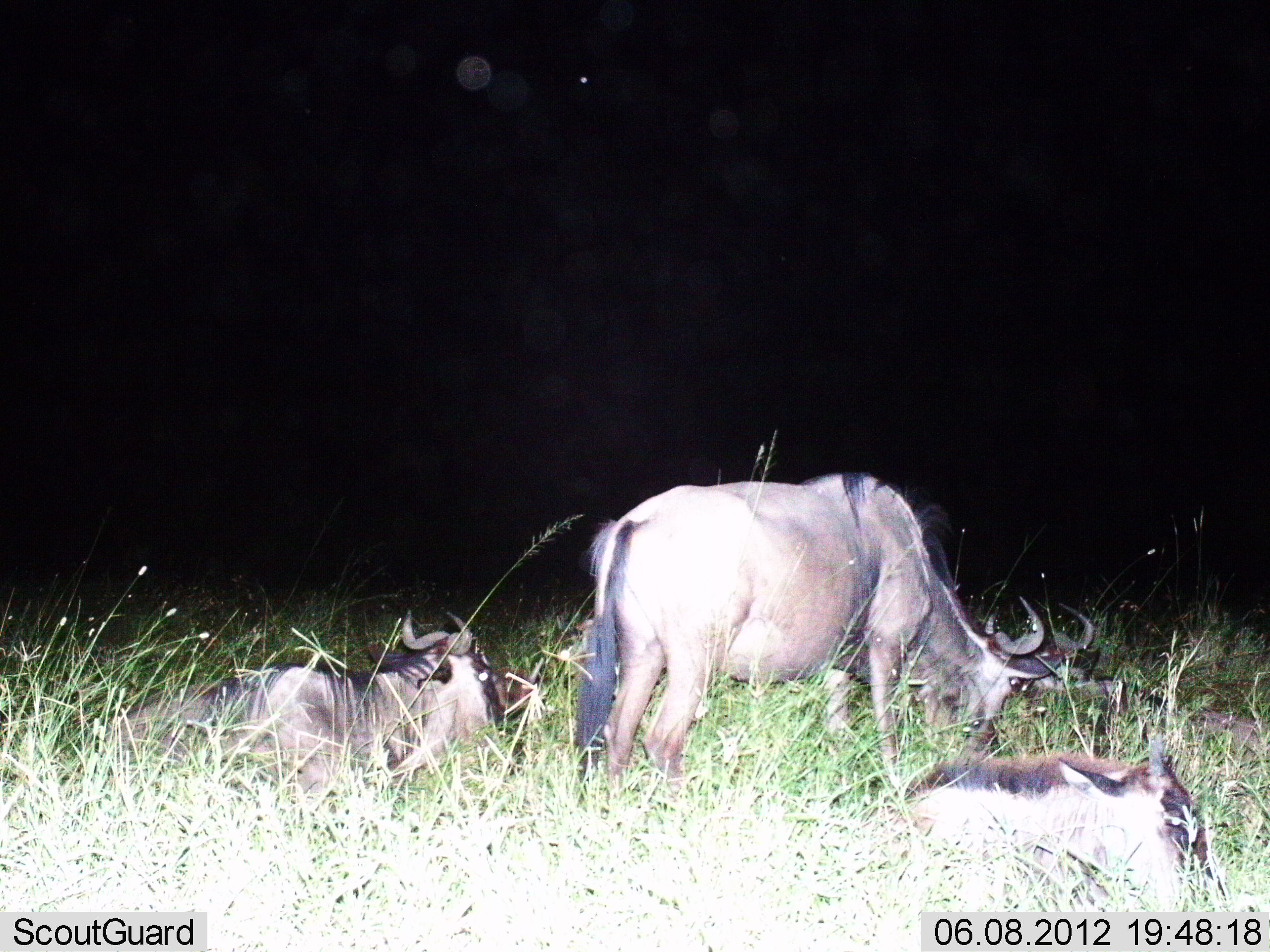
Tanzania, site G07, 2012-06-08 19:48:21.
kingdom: Animalia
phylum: Chordata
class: Mammalia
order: Artiodactyla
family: Bovidae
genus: Connochaetes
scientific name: Connochaetes taurinus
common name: blue wildebeest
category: wildebeest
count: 4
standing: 36%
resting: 100%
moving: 0%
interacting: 0%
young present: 9%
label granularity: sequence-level